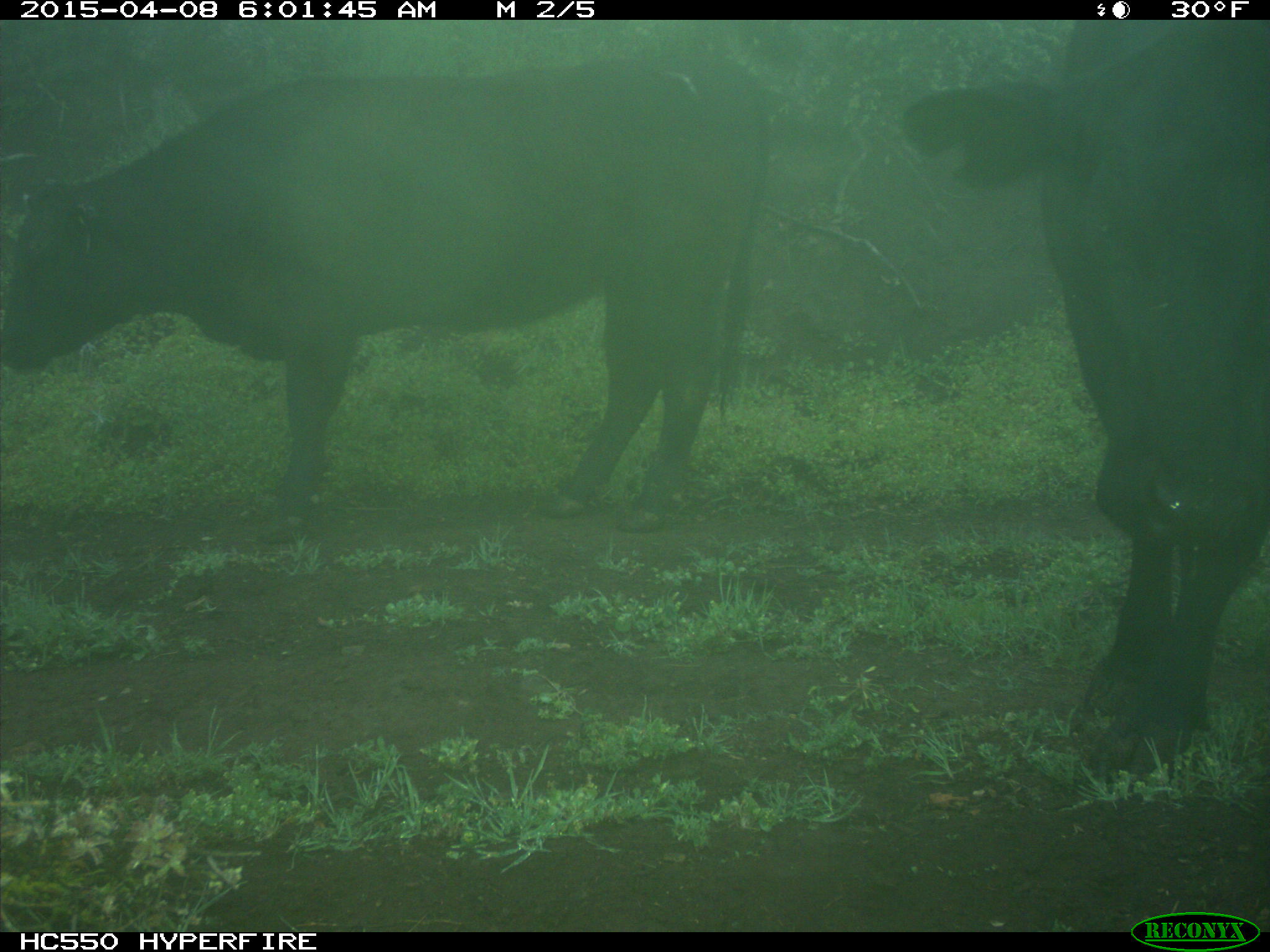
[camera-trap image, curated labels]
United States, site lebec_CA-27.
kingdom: Animalia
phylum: Chordata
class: Mammalia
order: Artiodactyla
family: Bovidae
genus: Bos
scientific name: Bos taurus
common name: domestic cow